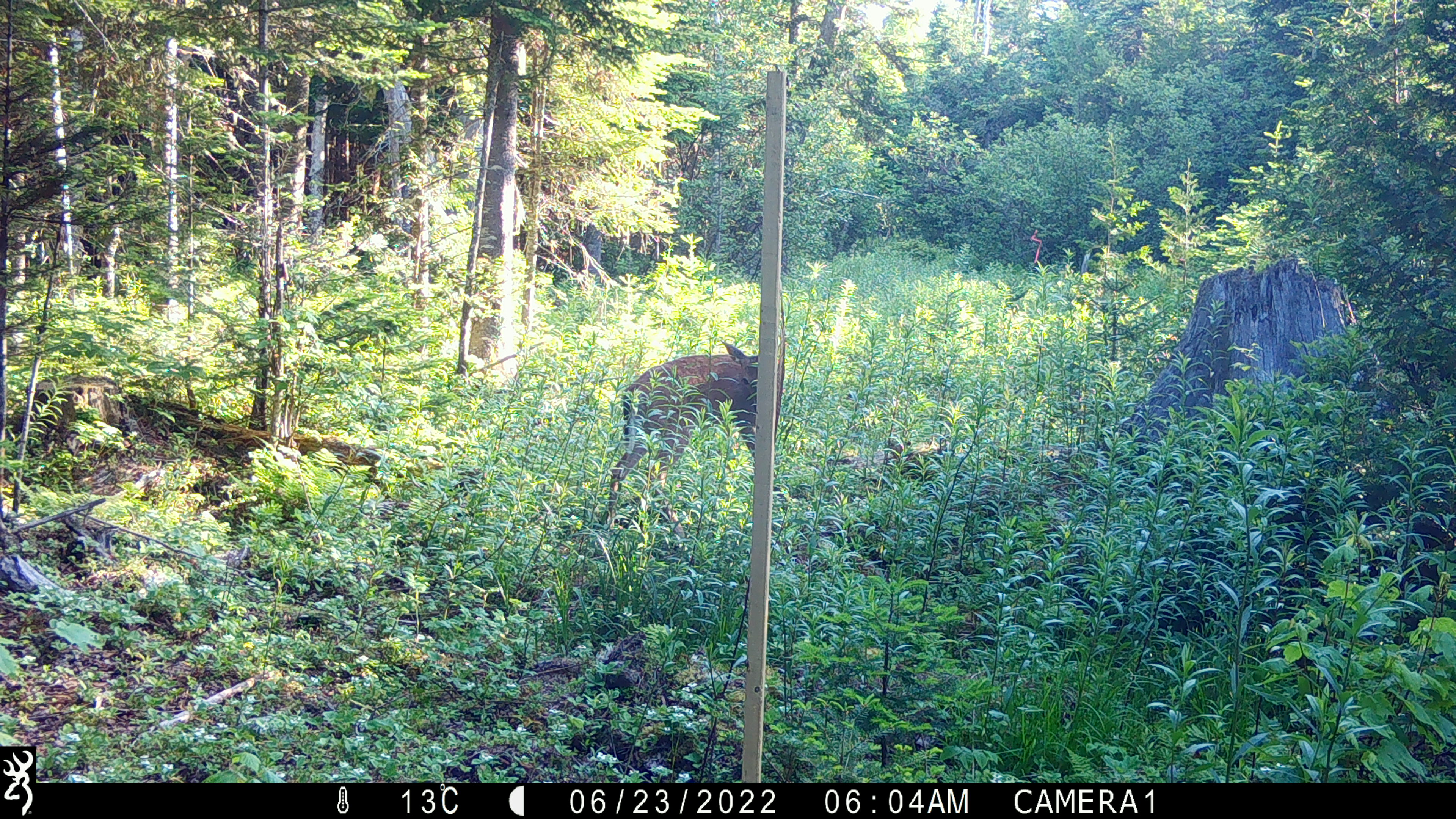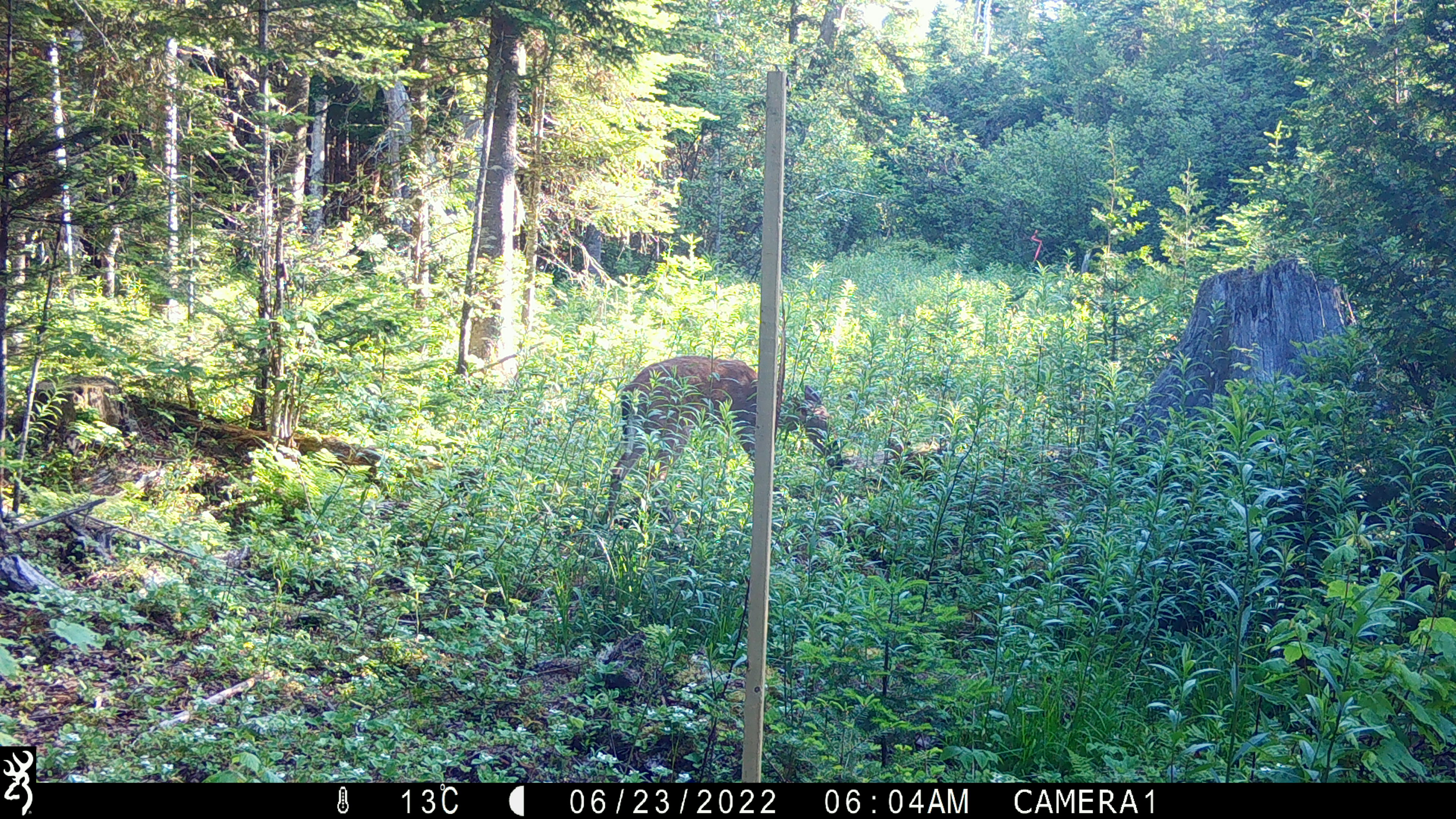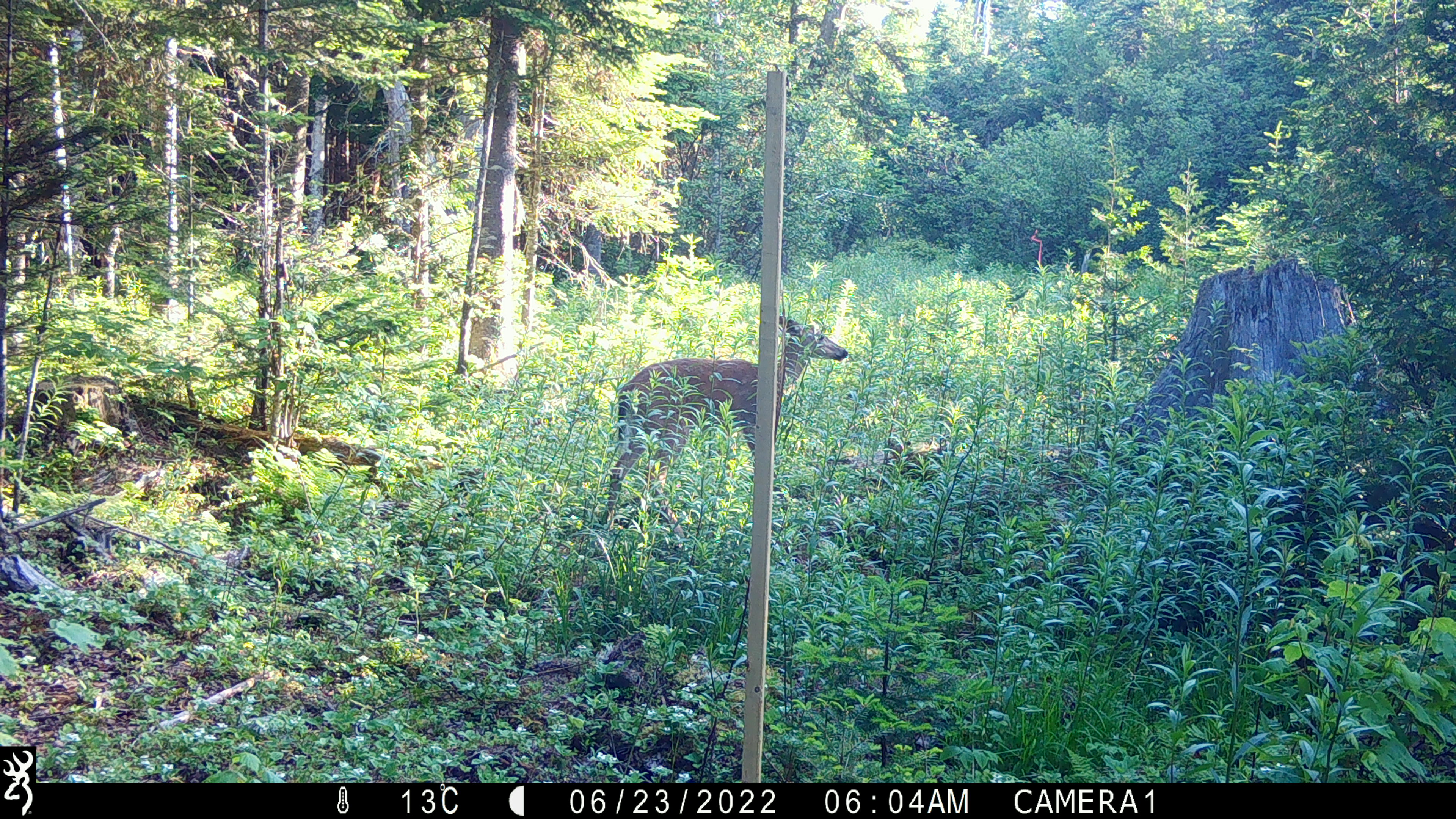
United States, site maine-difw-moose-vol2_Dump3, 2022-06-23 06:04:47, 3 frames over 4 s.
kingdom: Animalia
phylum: Chordata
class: Mammalia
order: Artiodactyla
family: Cervidae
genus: Odocoileus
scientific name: Odocoileus virginianus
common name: white-tailed deer